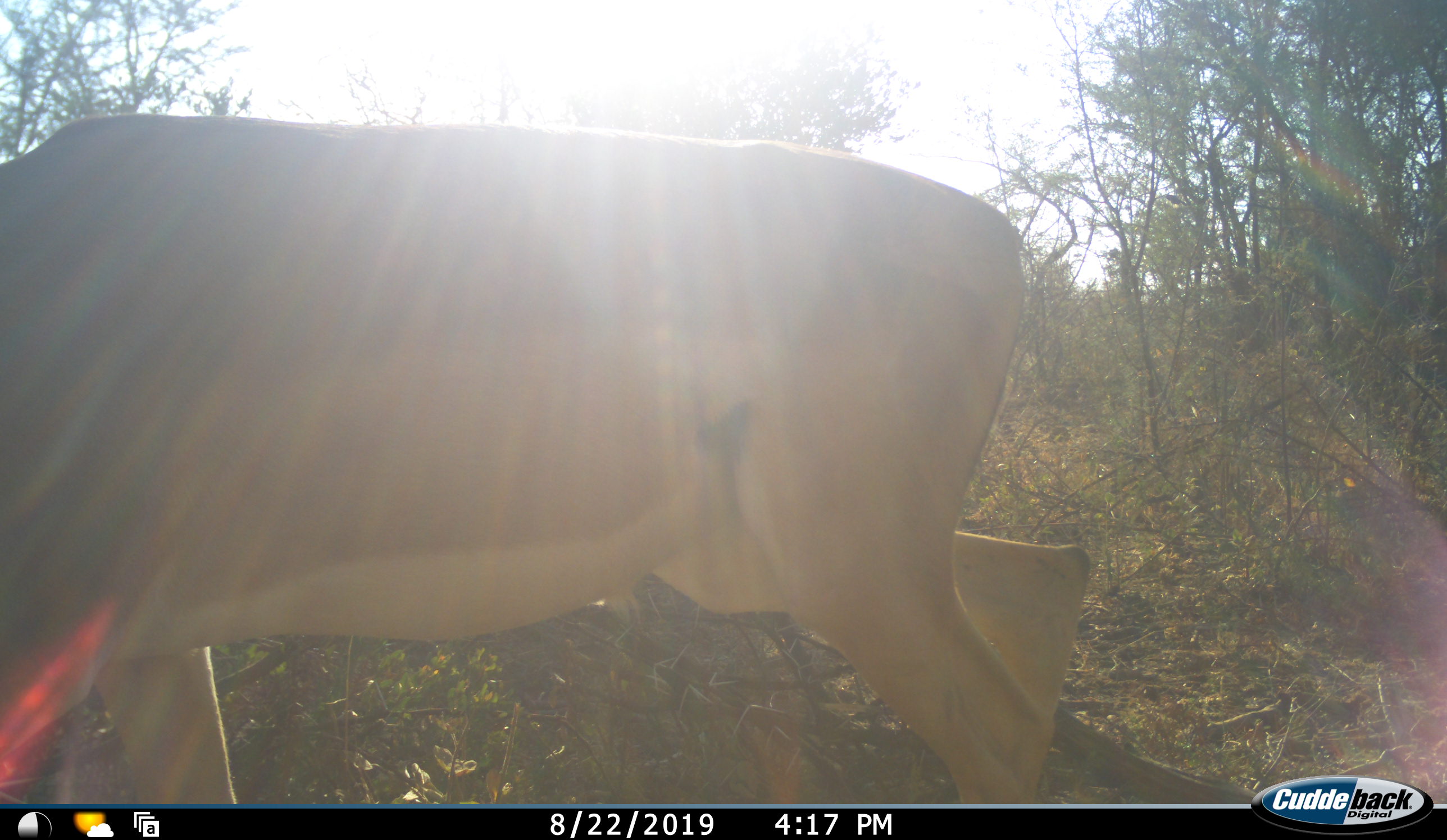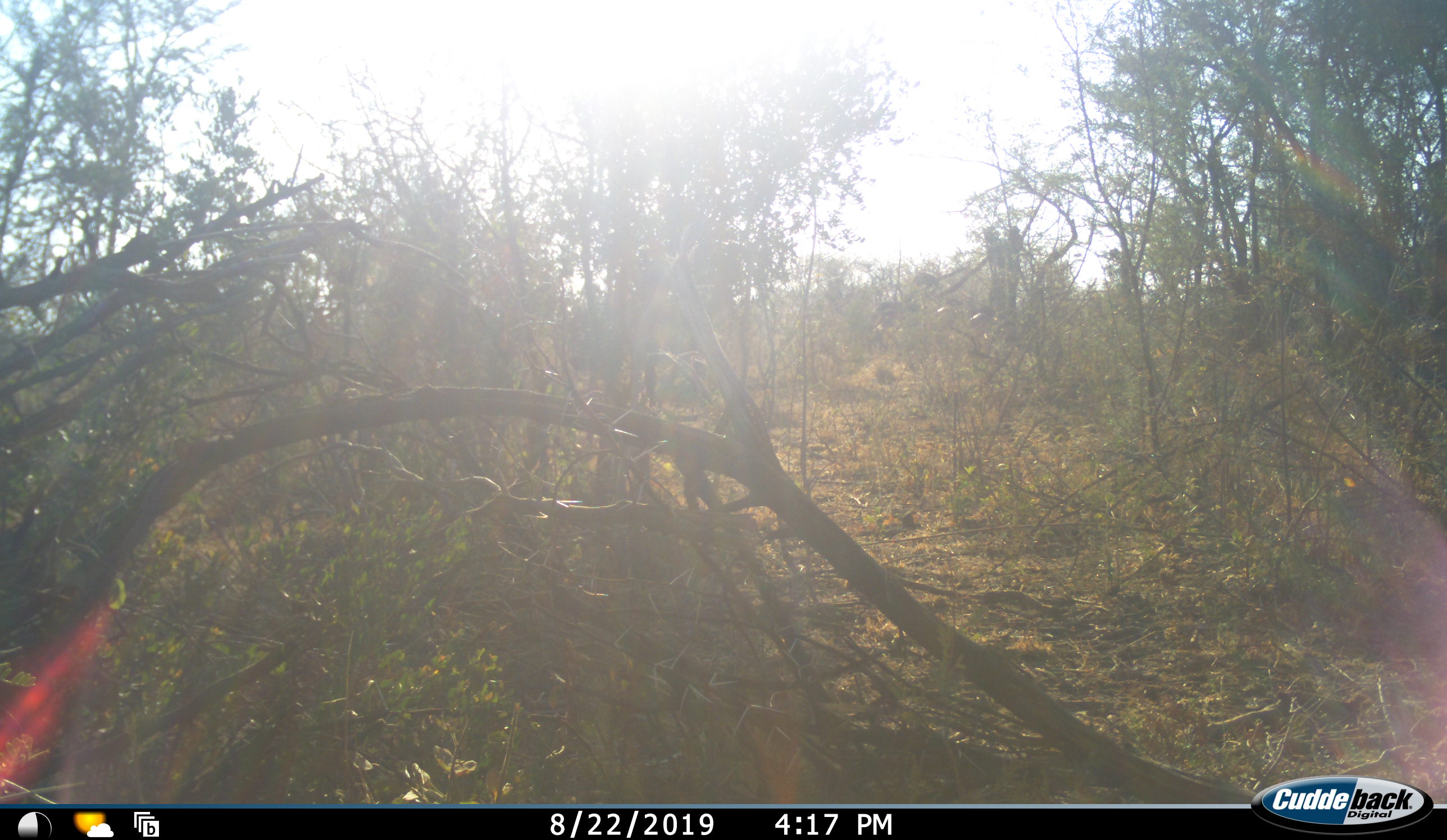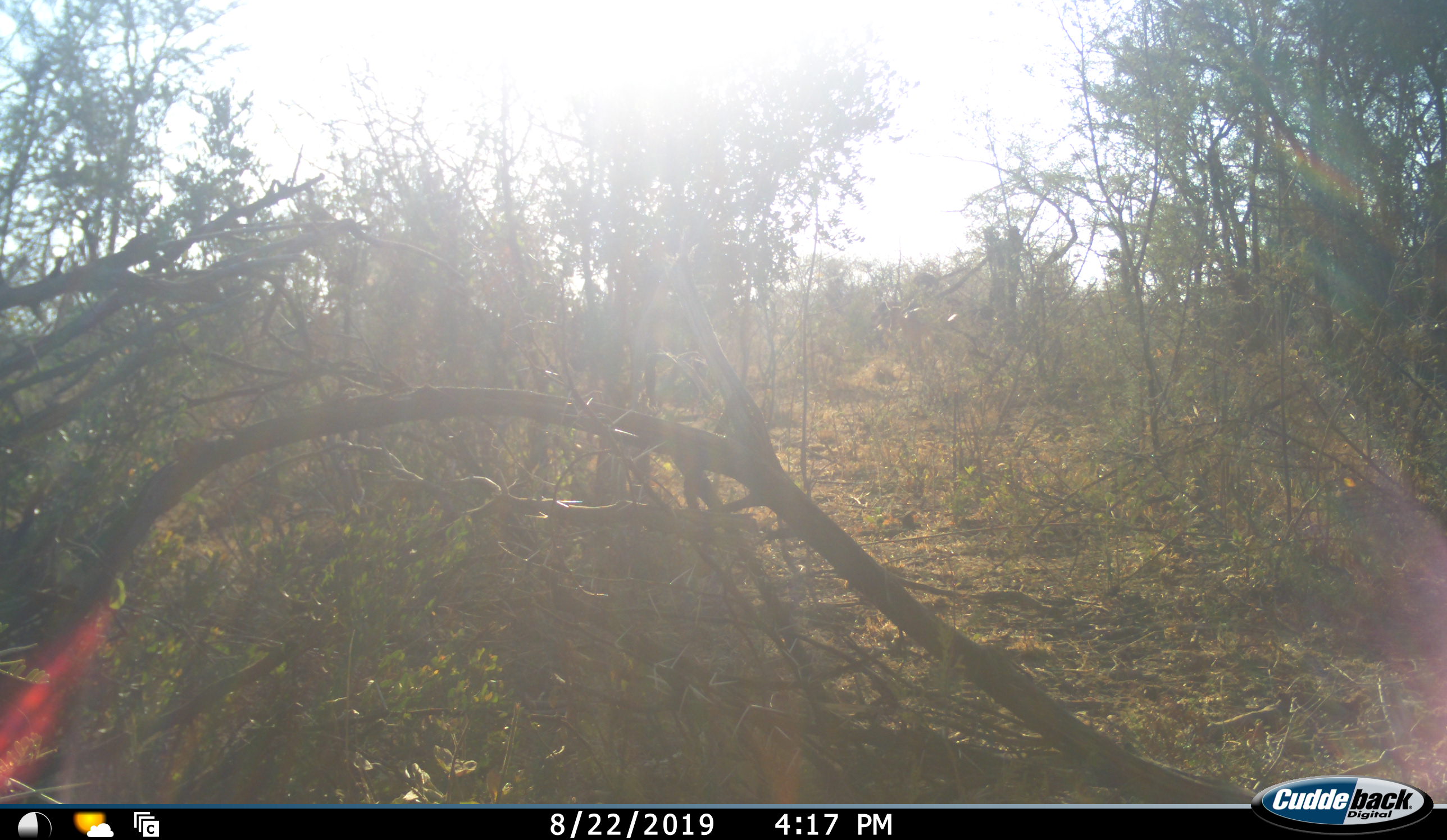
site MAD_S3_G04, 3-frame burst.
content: unidentified animal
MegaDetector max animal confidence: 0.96